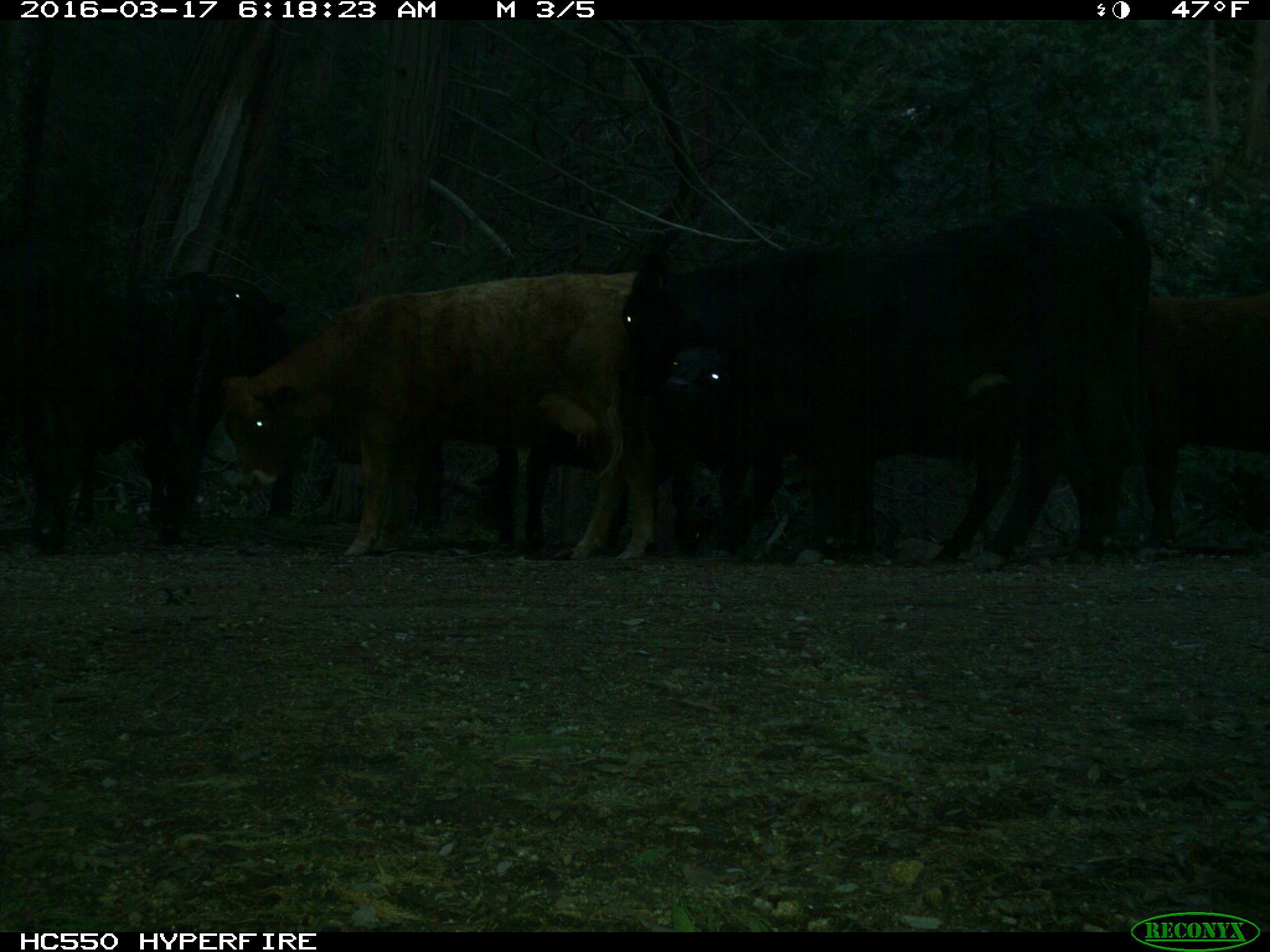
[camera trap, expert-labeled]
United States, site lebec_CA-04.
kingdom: Animalia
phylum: Chordata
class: Mammalia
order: Artiodactyla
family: Bovidae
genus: Bos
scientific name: Bos taurus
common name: domestic cow